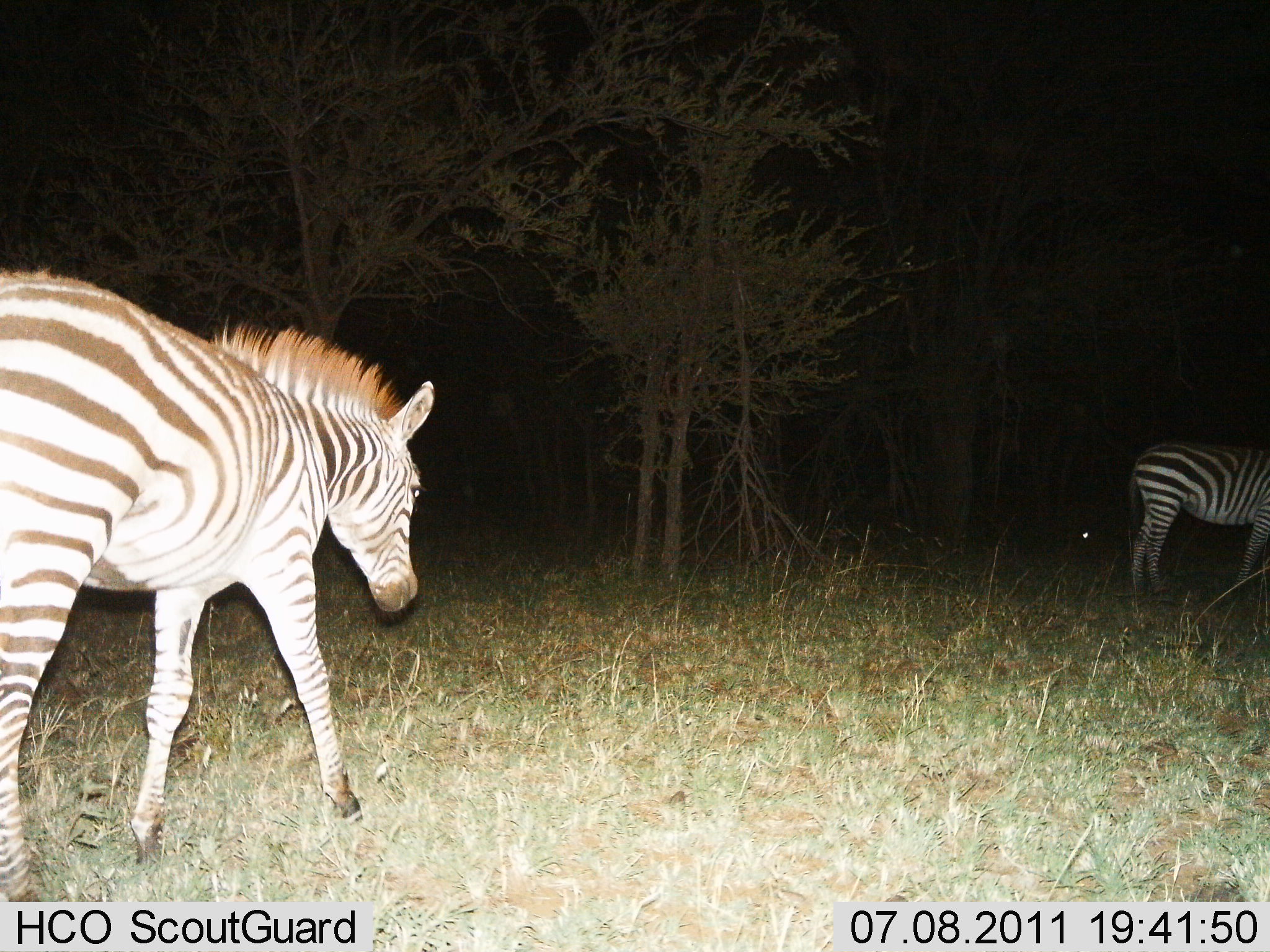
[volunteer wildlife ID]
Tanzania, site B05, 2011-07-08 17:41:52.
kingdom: Animalia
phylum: Chordata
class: Mammalia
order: Perissodactyla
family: Equidae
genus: Equus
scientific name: Equus quagga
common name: plains zebra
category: zebra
Zebra (plains zebra) (Equus quagga), count 2. Behavior (volunteer vote fractions): standing 43%, resting 0%, moving 100%, interacting 0%. Young present (vote fraction): 0%. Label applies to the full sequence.